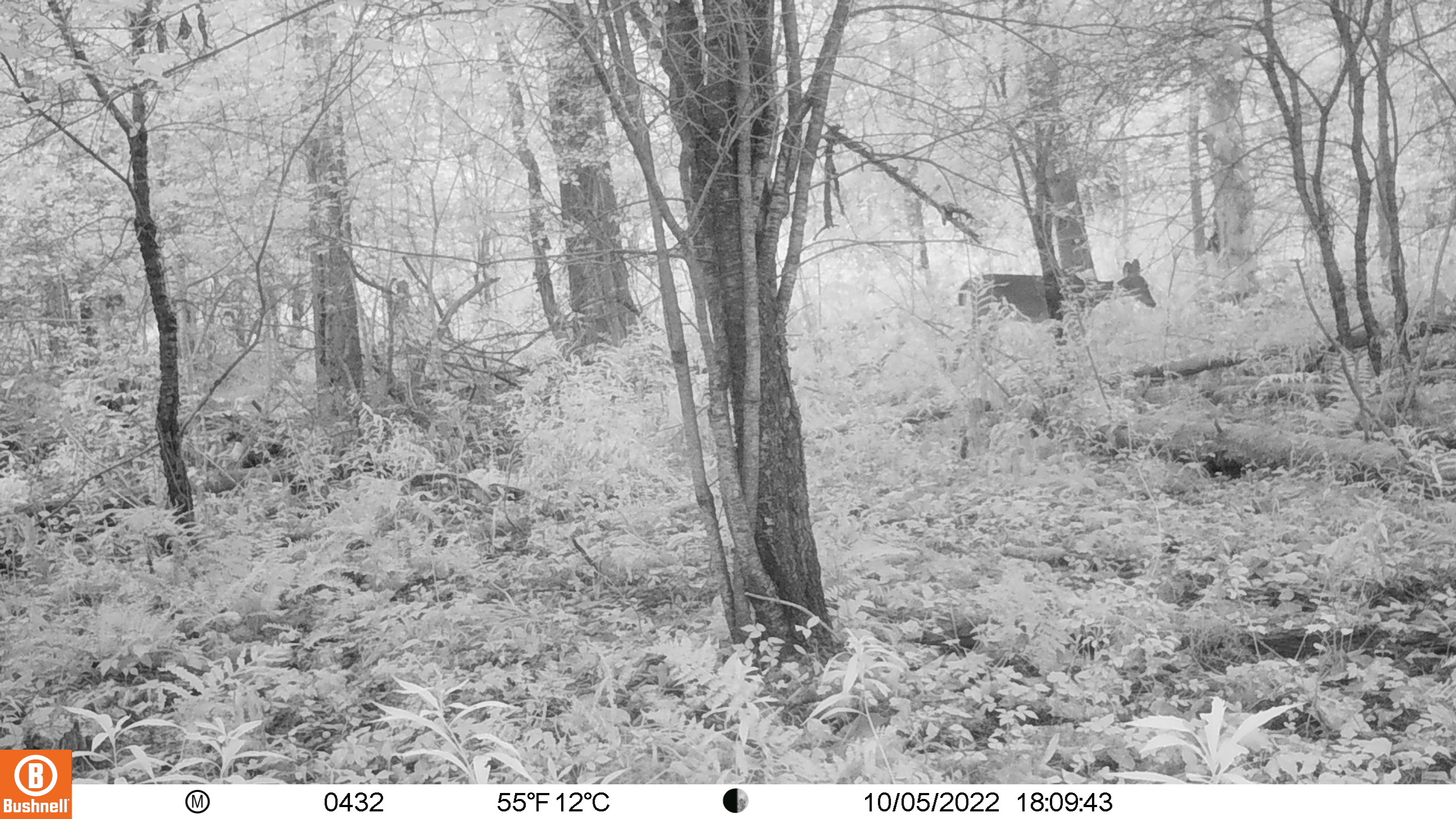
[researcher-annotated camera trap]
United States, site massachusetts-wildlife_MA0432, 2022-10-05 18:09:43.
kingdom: Animalia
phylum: Chordata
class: Mammalia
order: Artiodactyla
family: Cervidae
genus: Odocoileus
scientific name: Odocoileus virginianus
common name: white-tailed deer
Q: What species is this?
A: White-tailed deer (Odocoileus virginianus).